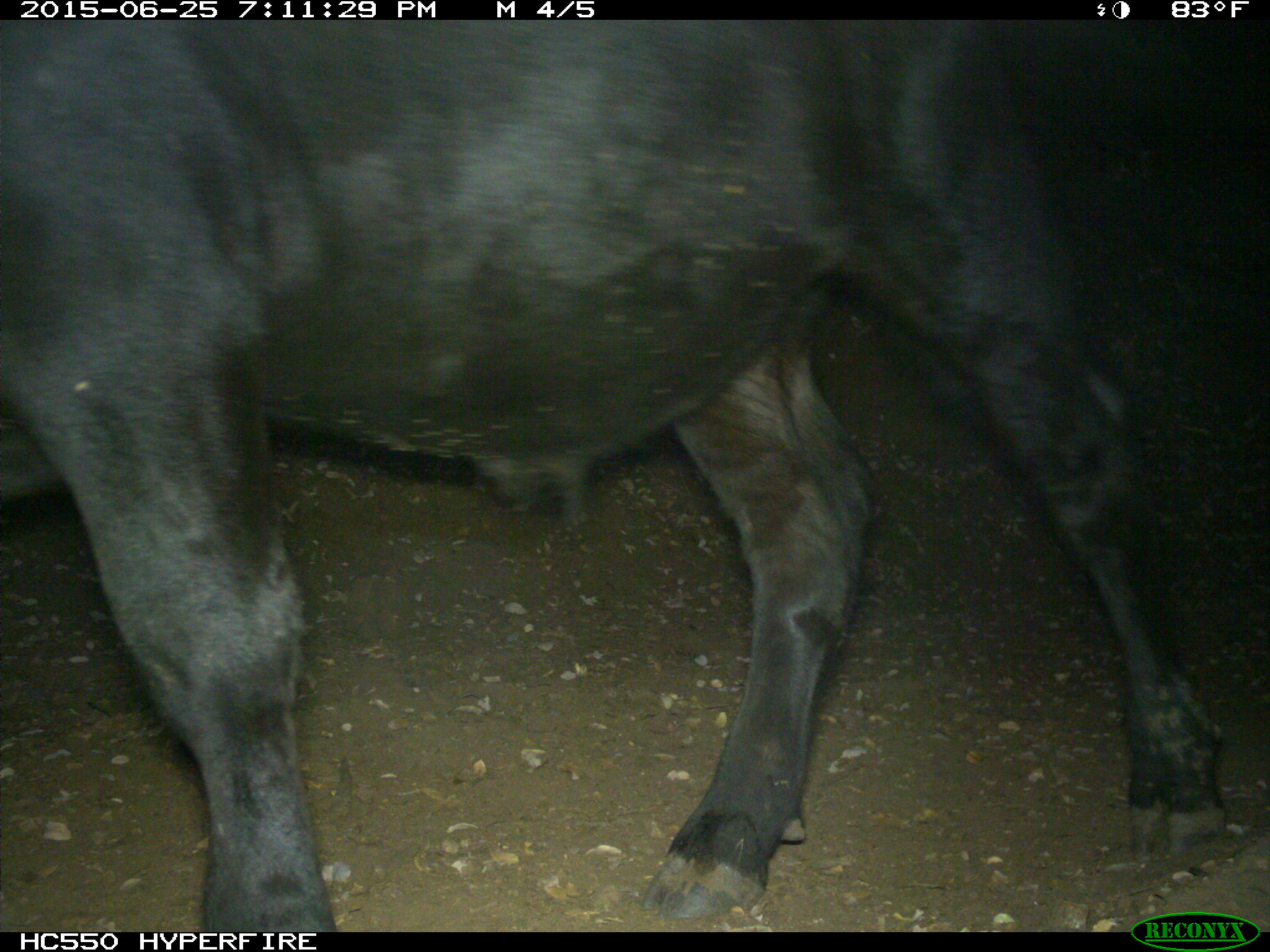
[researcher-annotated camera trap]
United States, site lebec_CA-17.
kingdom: Animalia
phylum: Chordata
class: Mammalia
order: Artiodactyla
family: Bovidae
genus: Bos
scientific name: Bos taurus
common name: domestic cow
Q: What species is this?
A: Bos taurus (domestic cow).